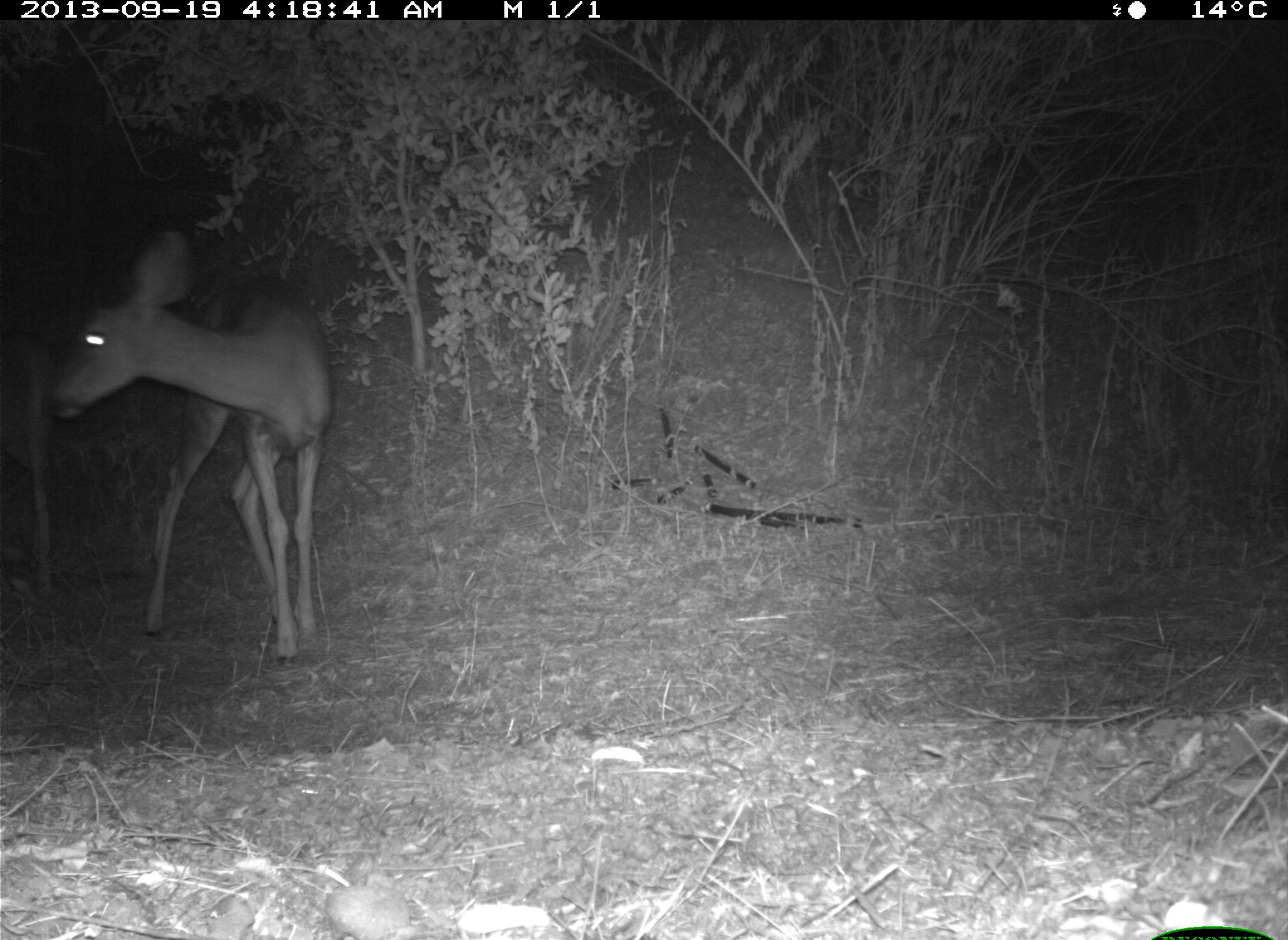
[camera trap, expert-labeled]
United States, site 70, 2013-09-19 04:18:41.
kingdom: Animalia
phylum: Chordata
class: Mammalia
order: Artiodactyla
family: Cervidae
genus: Odocoileus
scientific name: Odocoileus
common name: deer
Deer (Odocoileus).